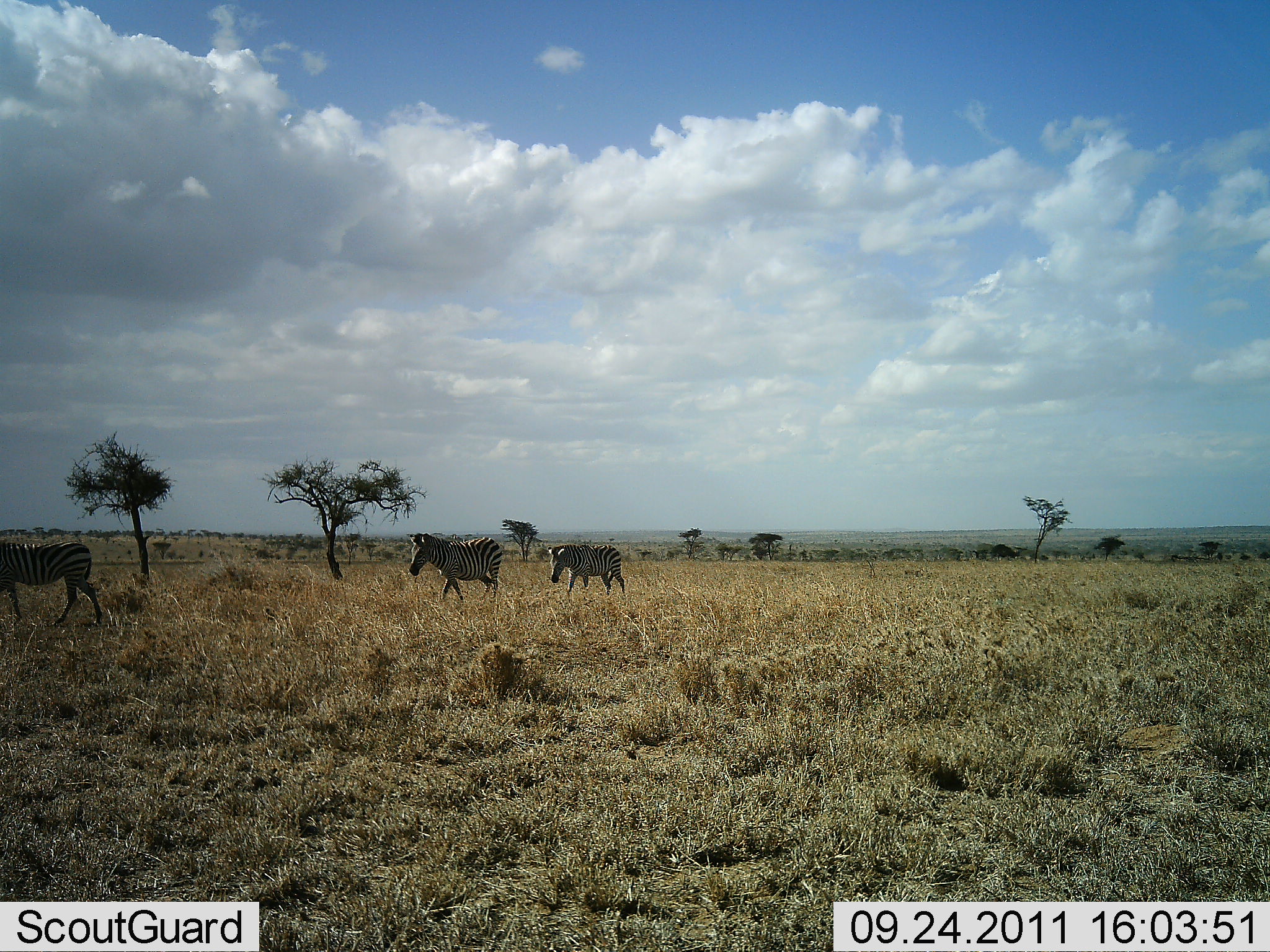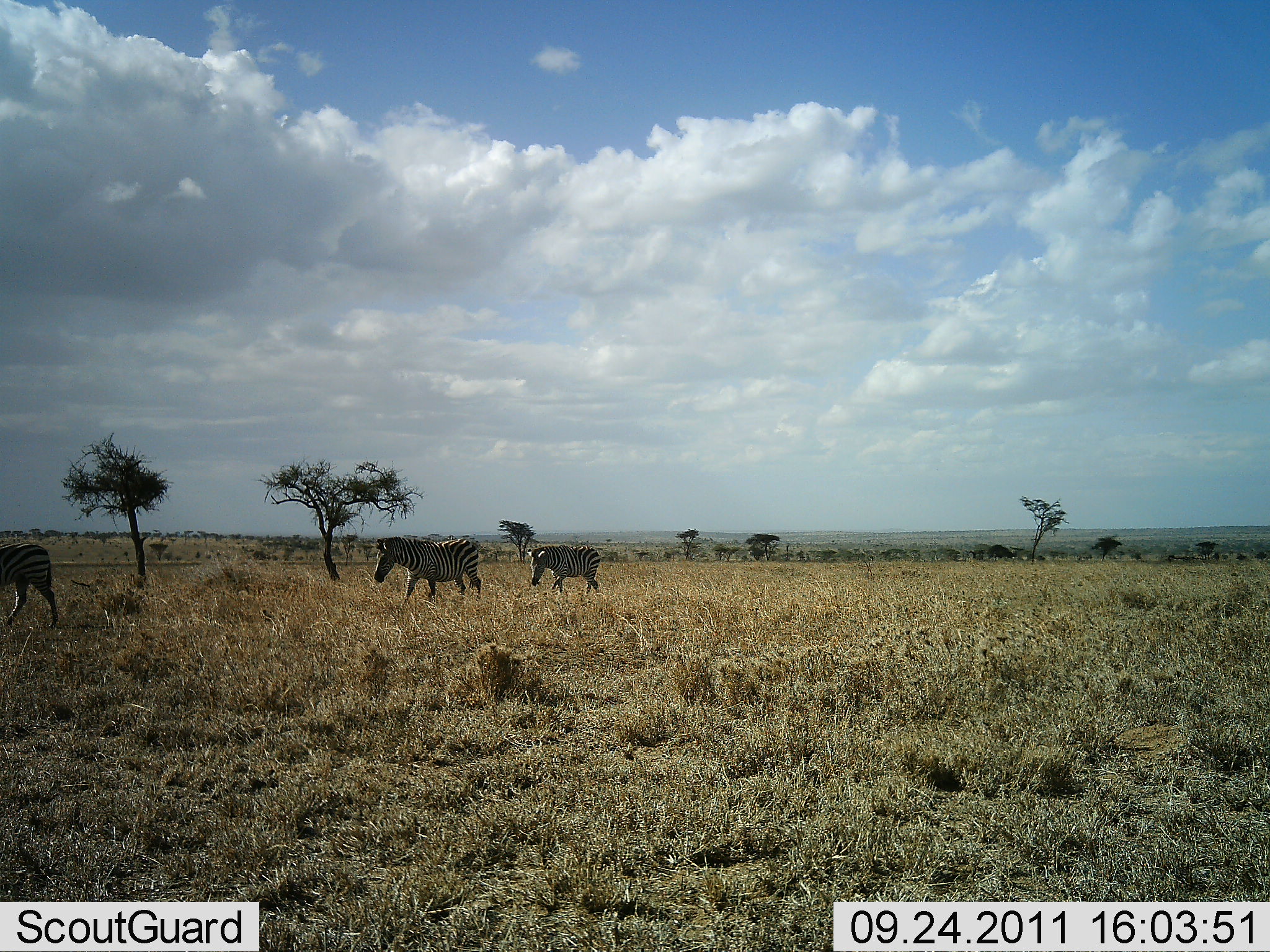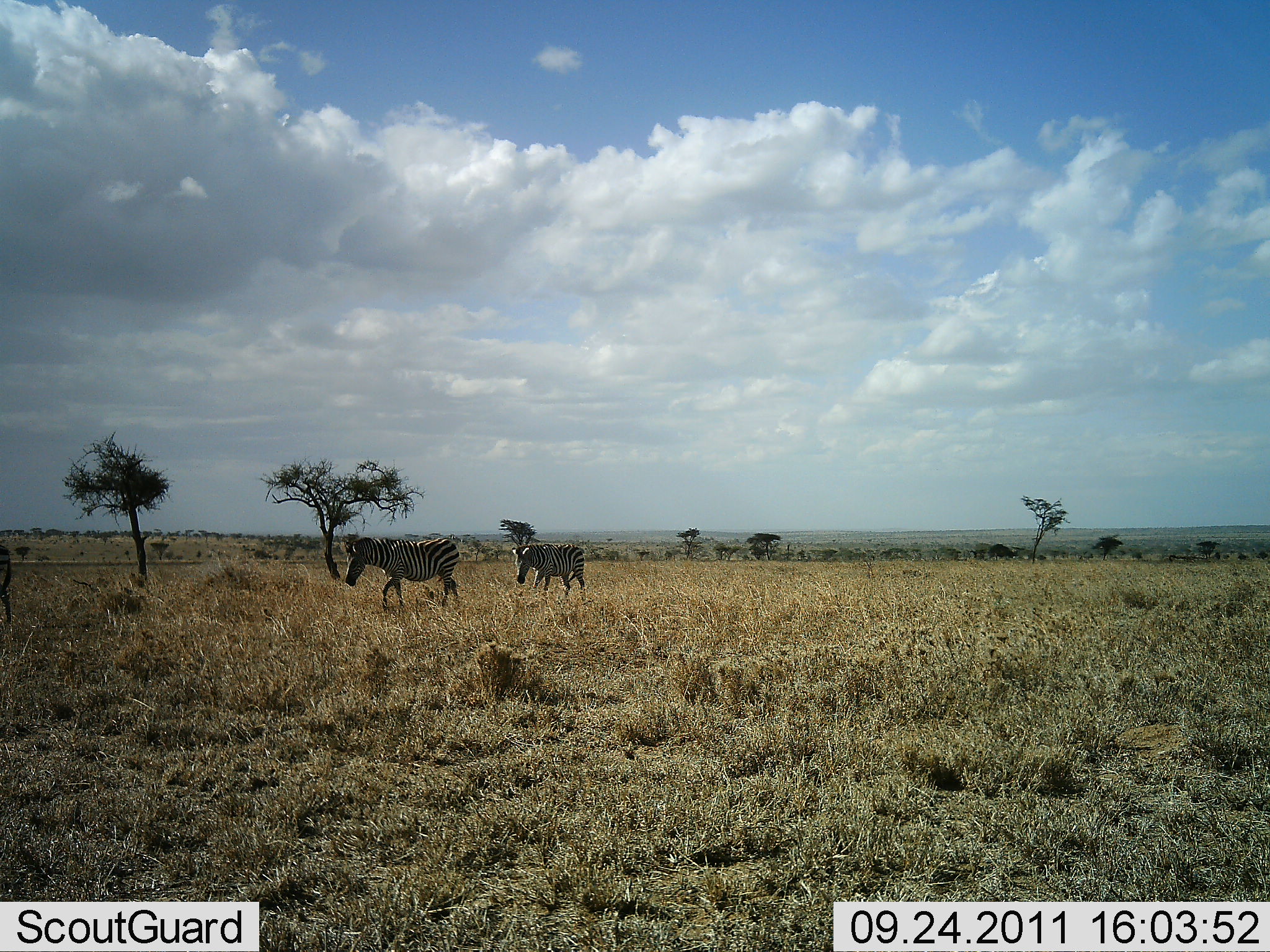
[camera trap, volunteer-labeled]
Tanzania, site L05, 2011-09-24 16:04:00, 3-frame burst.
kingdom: Animalia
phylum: Chordata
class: Mammalia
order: Perissodactyla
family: Equidae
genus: Equus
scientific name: Equus quagga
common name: plains zebra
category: zebra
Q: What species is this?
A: Zebra (plains zebra) (Equus quagga).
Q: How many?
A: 3.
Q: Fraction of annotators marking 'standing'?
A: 0%.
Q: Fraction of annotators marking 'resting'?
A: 0%.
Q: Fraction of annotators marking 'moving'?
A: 100%.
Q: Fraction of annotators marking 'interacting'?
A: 0%.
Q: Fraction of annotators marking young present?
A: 0%.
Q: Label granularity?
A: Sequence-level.